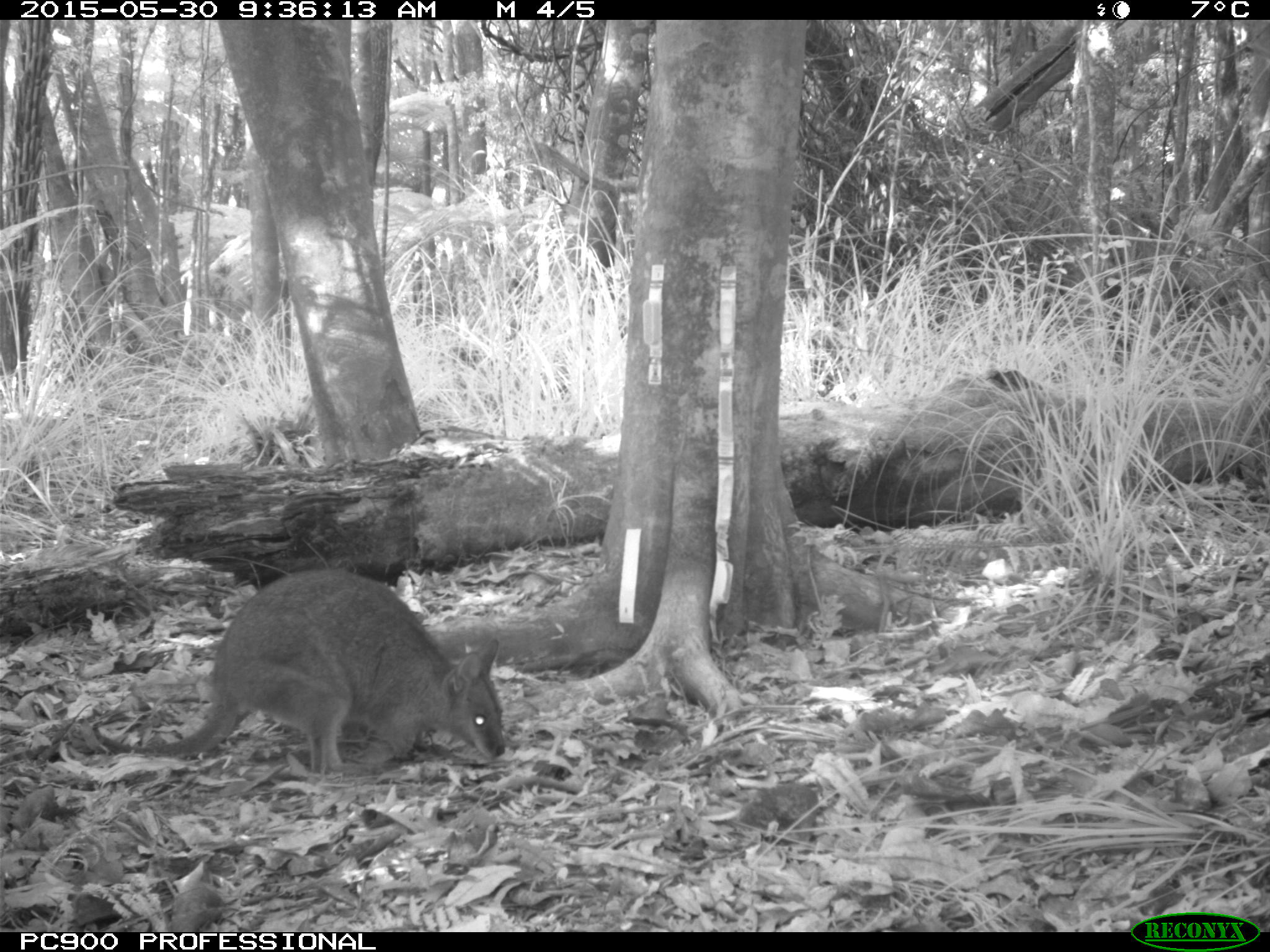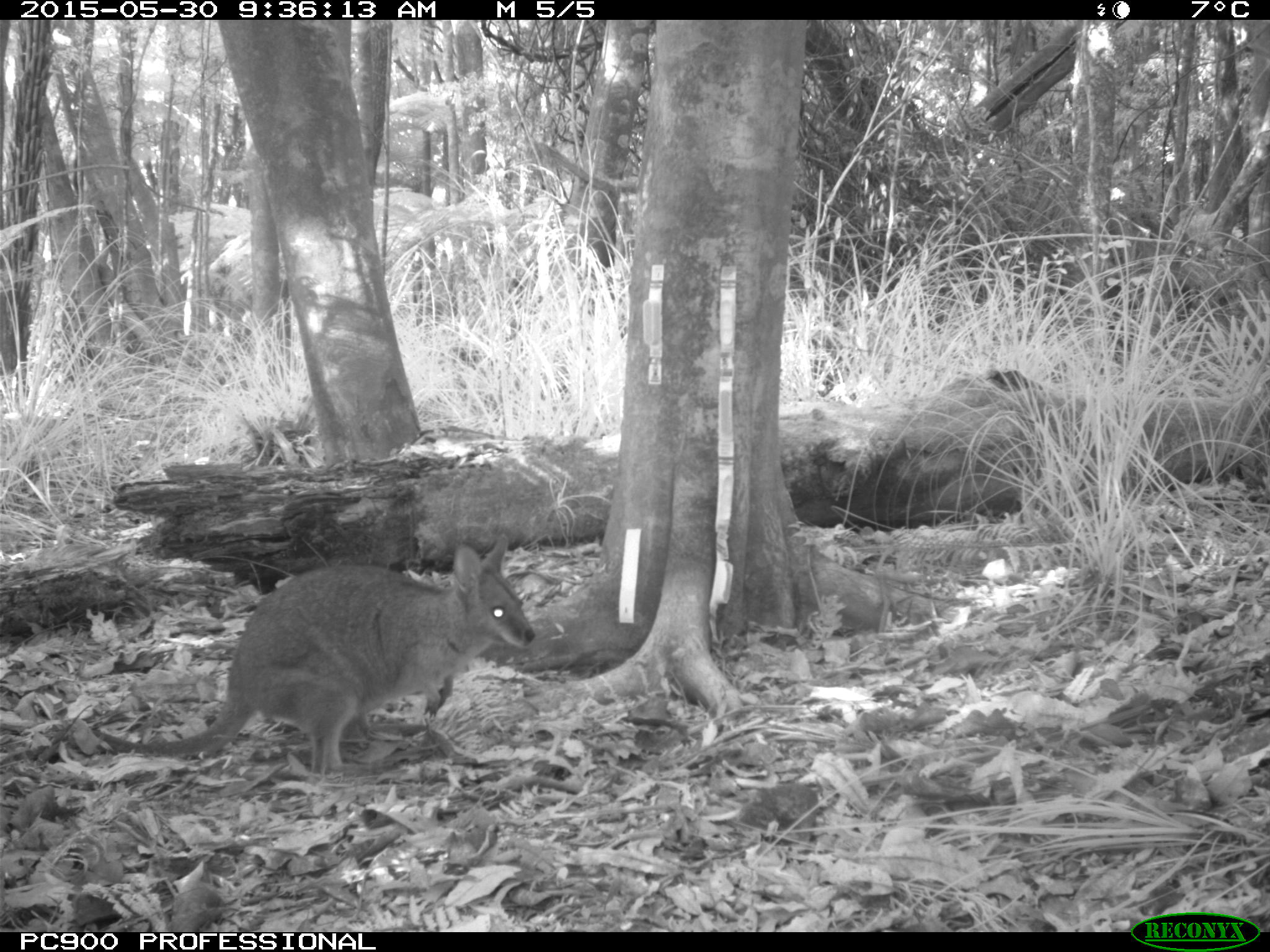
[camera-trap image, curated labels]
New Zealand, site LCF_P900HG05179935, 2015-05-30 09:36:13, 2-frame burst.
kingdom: Animalia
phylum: Chordata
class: Mammalia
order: Diprotodontia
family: Macropodidae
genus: Notamacropus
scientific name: Notamacropus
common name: wallaby